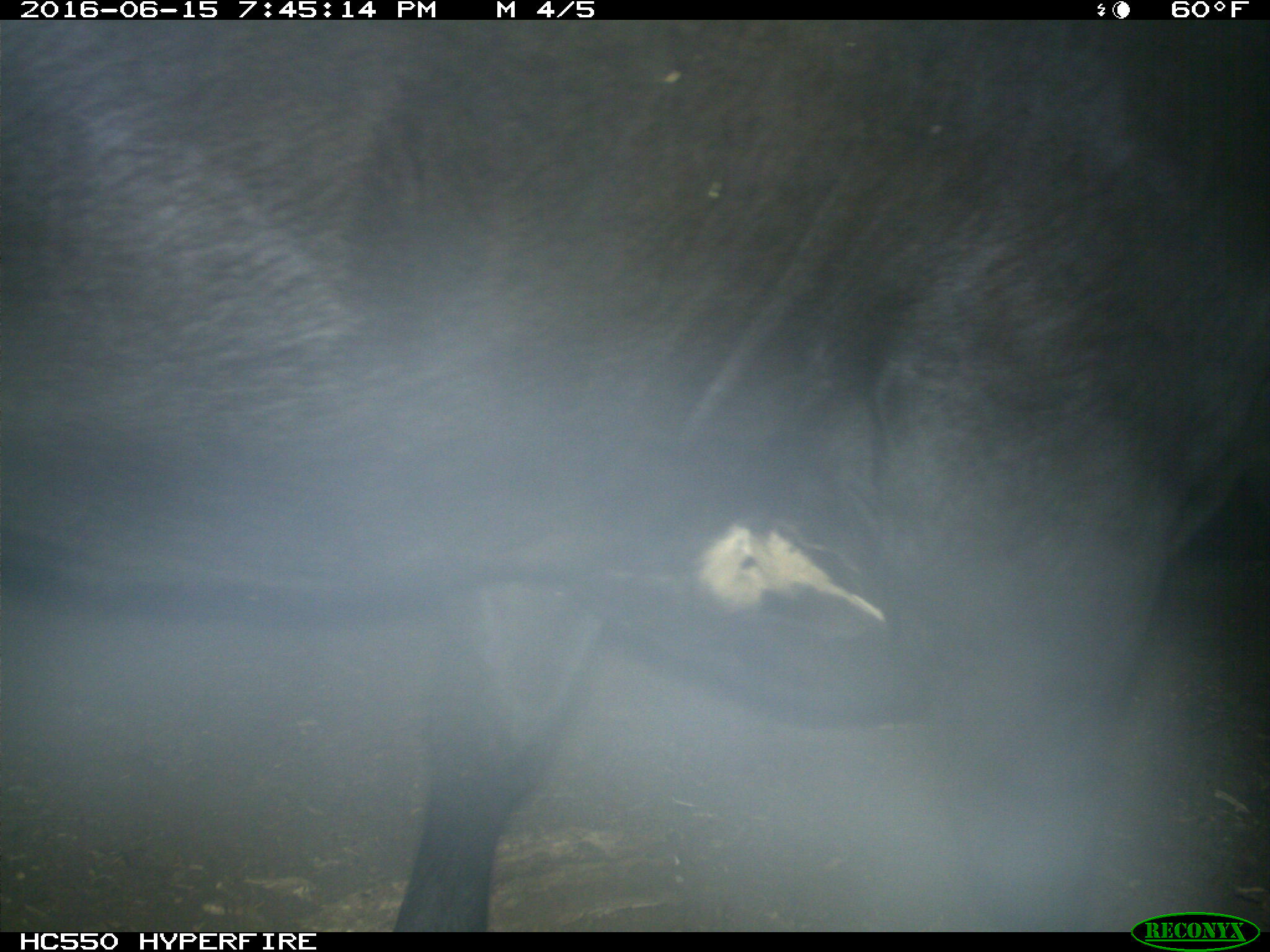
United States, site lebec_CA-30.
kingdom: Animalia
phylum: Chordata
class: Mammalia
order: Artiodactyla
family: Bovidae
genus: Bos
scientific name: Bos taurus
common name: domestic cow